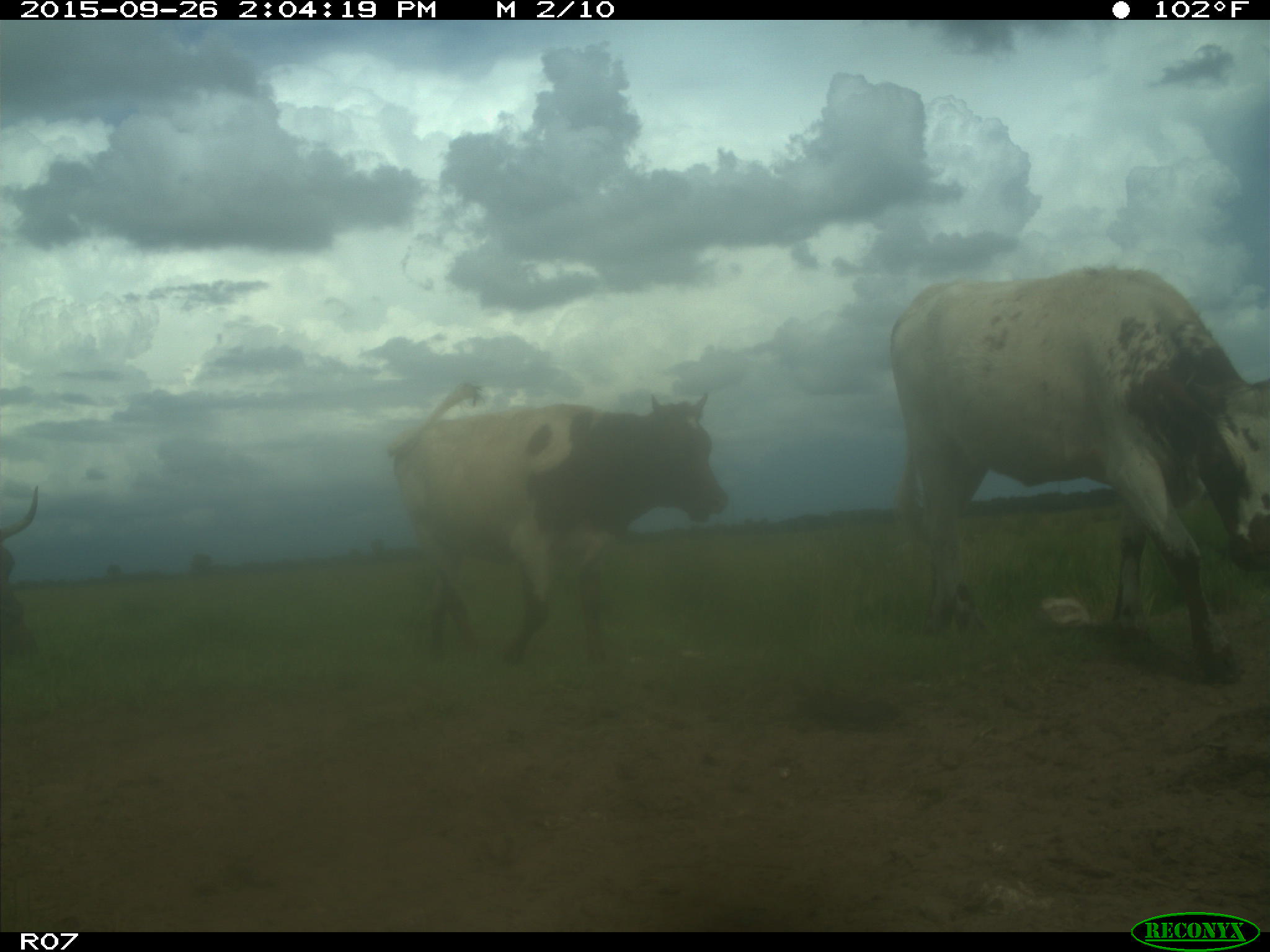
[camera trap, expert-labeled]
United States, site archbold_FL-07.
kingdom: Animalia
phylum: Chordata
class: Mammalia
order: Artiodactyla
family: Bovidae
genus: Bos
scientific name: Bos taurus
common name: domestic cow